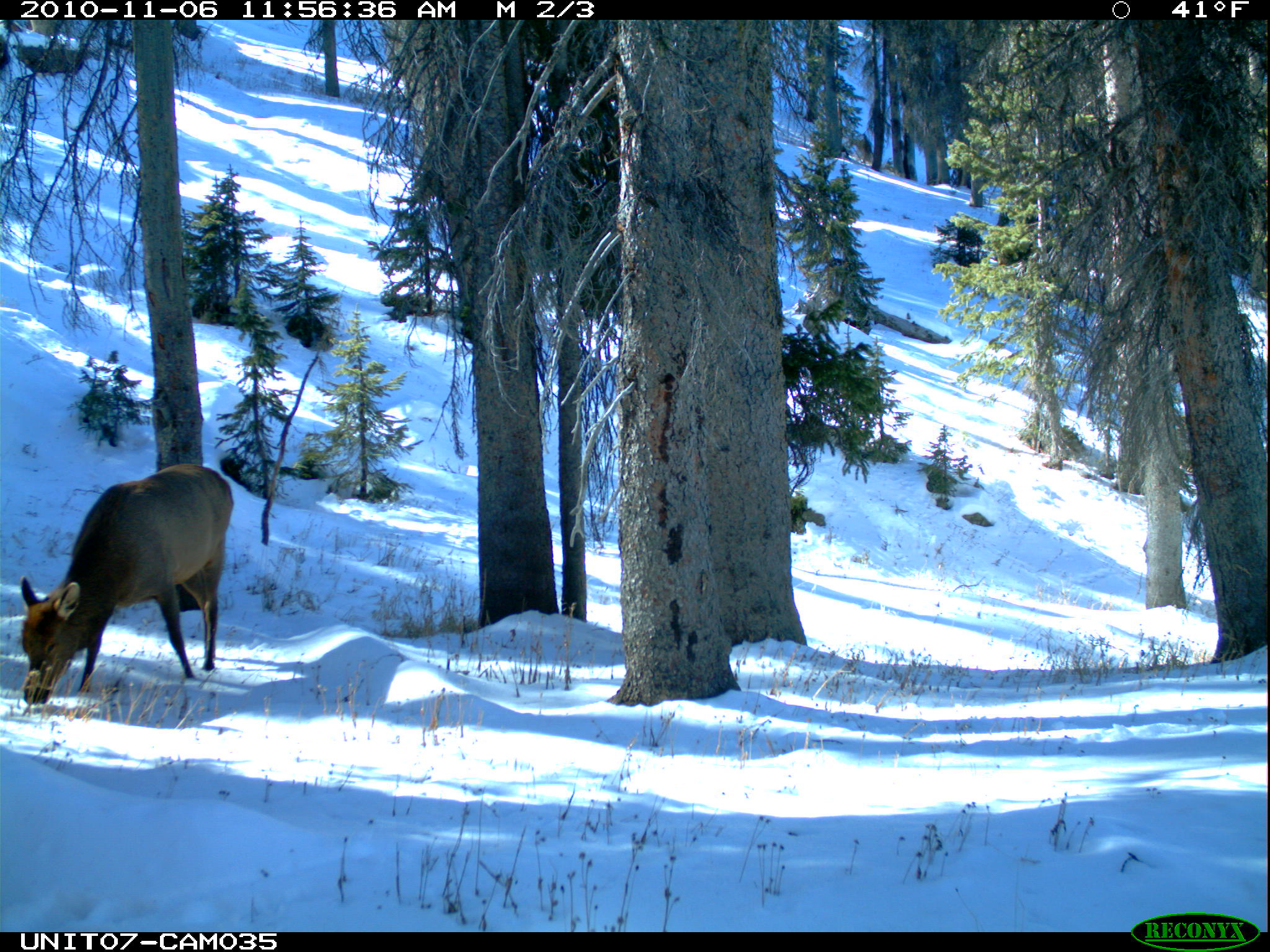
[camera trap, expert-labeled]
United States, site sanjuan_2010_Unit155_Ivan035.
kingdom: Animalia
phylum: Chordata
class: Mammalia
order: Artiodactyla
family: Cervidae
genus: Cervus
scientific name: Cervus elaphus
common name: red deer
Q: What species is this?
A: Cervus elaphus (red deer).